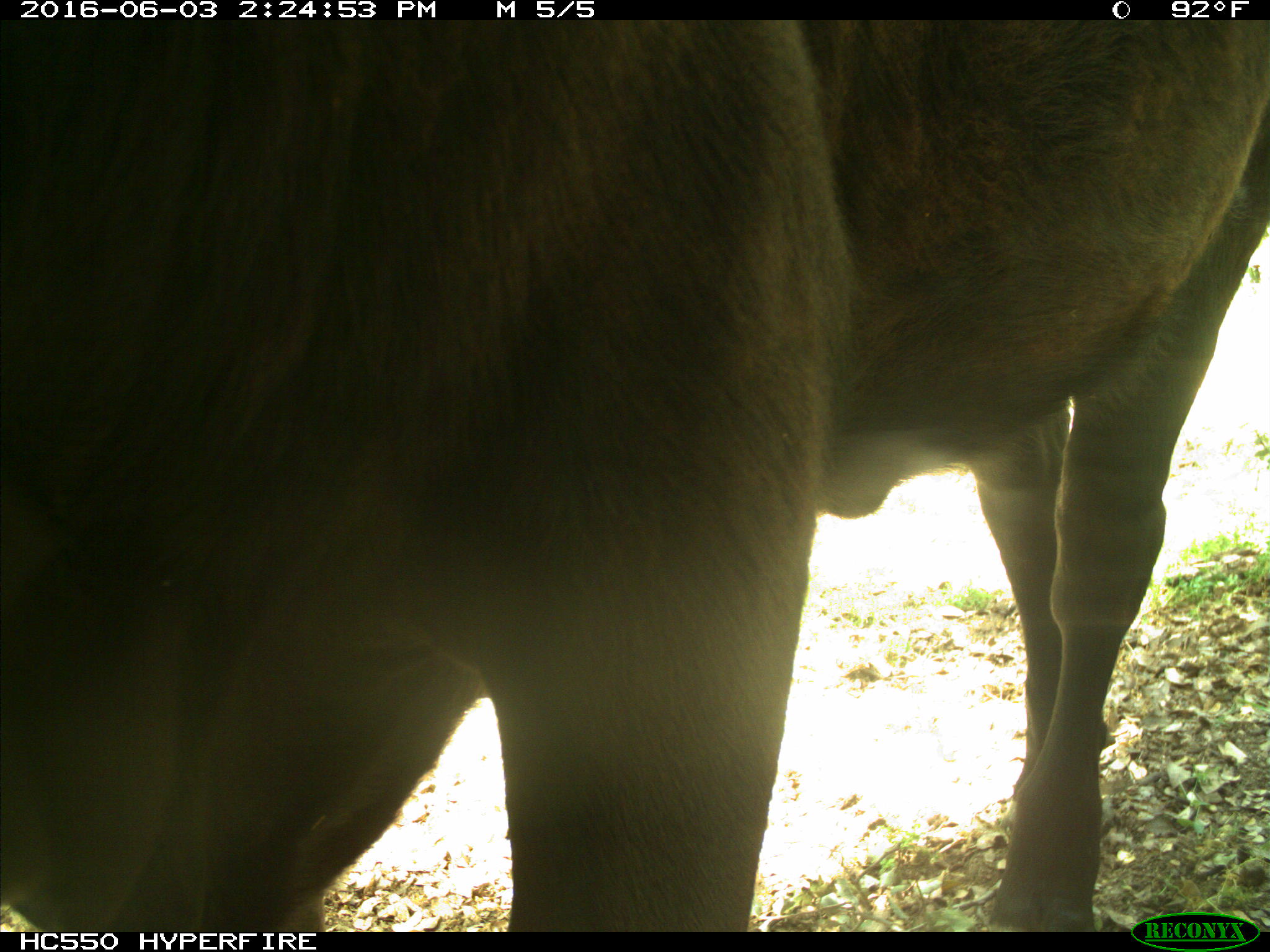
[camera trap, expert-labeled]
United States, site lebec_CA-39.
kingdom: Animalia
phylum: Chordata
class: Mammalia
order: Artiodactyla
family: Bovidae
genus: Bos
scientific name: Bos taurus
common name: domestic cow